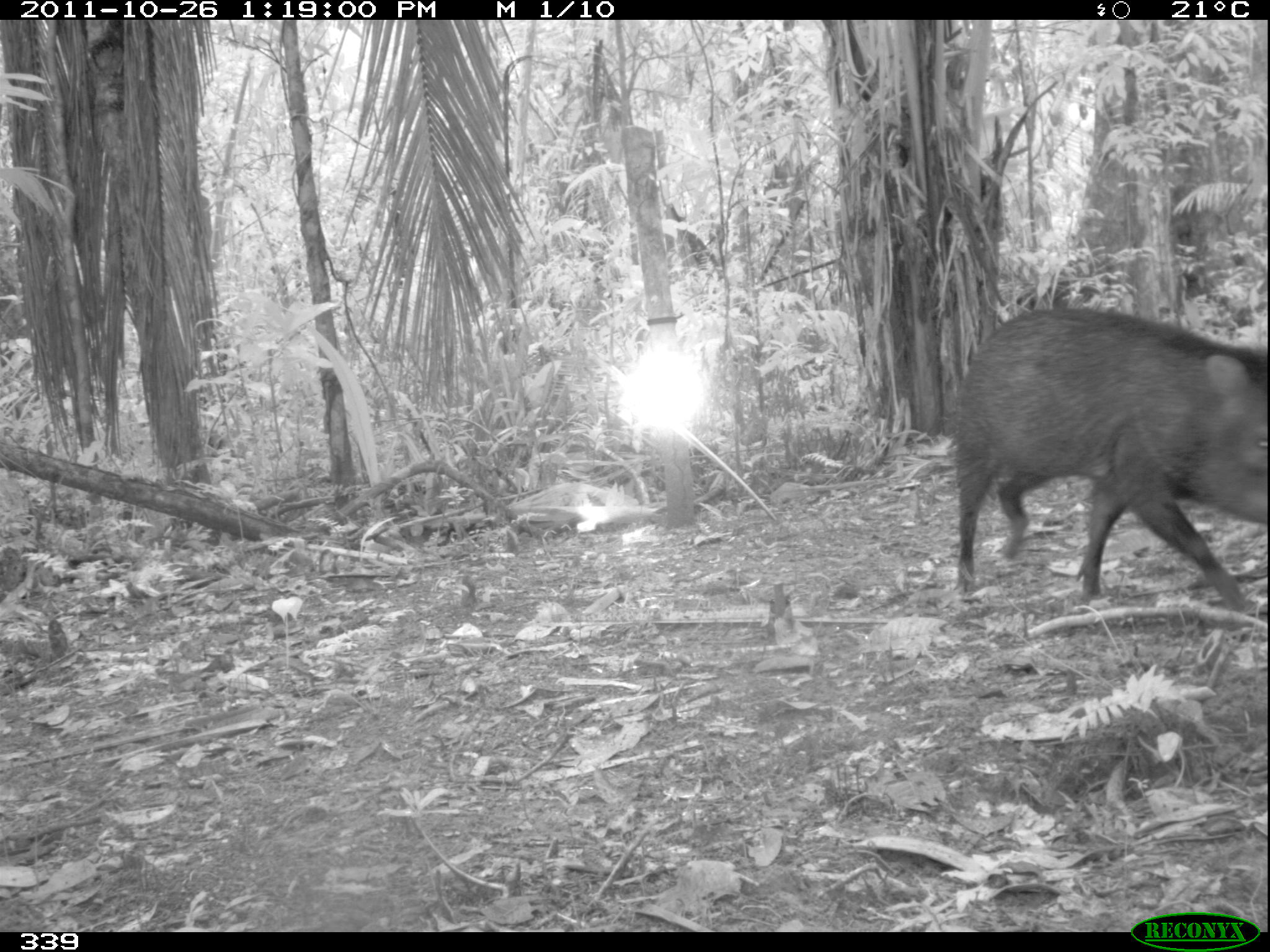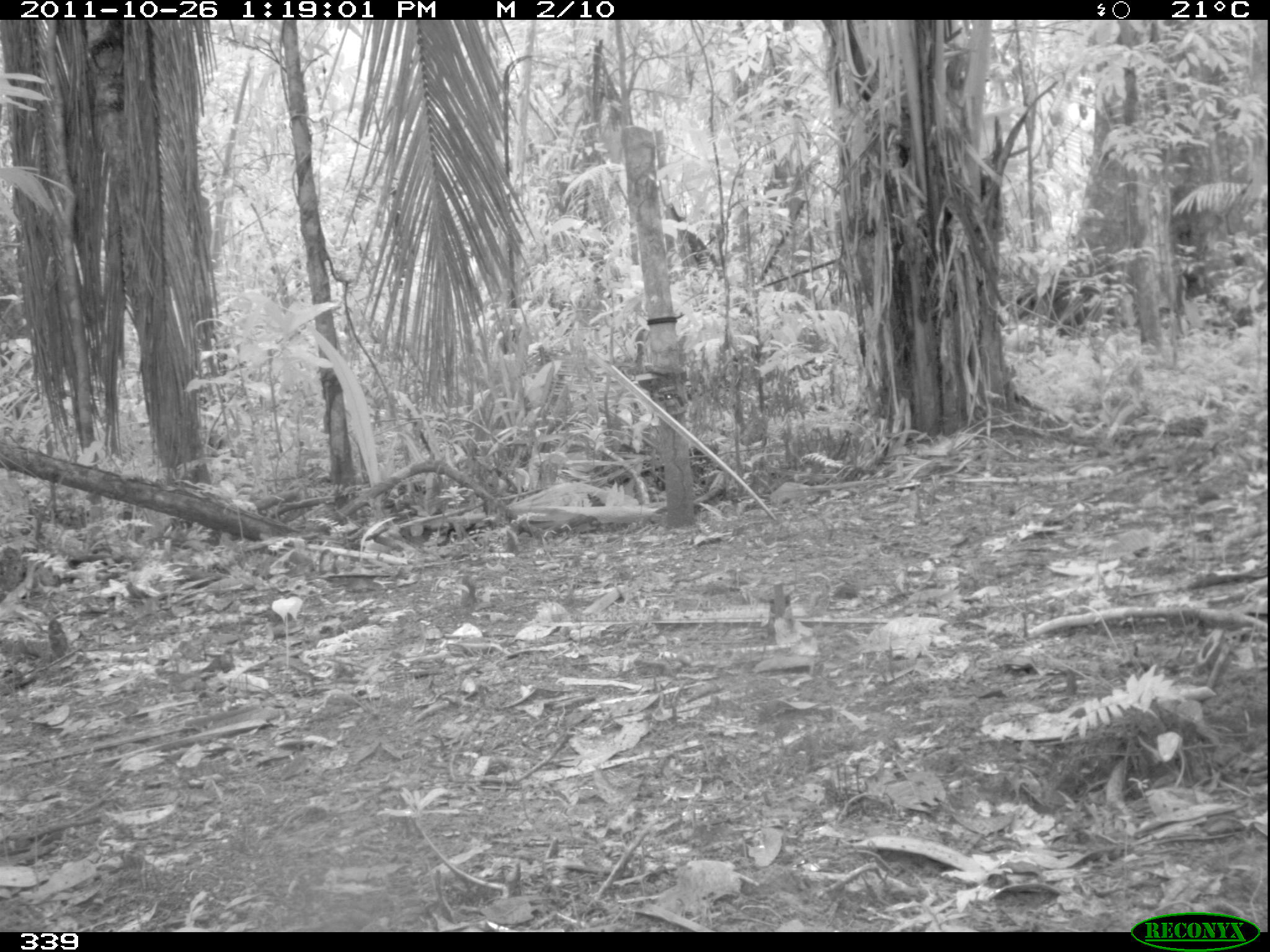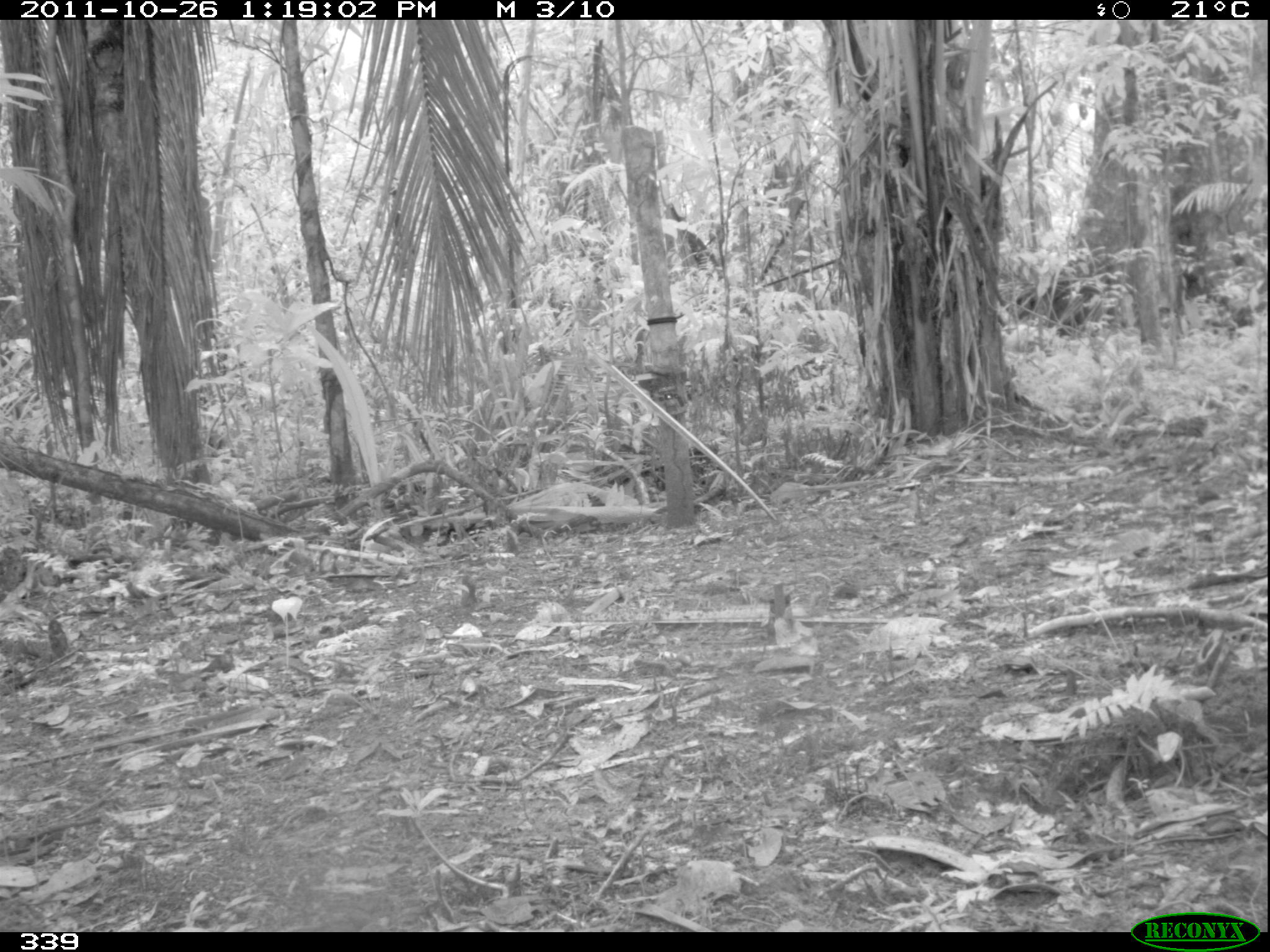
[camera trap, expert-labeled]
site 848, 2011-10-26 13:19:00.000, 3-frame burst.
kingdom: Animalia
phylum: Chordata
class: Mammalia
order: Artiodactyla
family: Tayassuidae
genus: Pecari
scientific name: Pecari tajacu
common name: collared peccary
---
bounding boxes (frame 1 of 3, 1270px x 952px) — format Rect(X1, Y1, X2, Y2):
pecari tajacu: Rect(952, 304, 1266, 612)